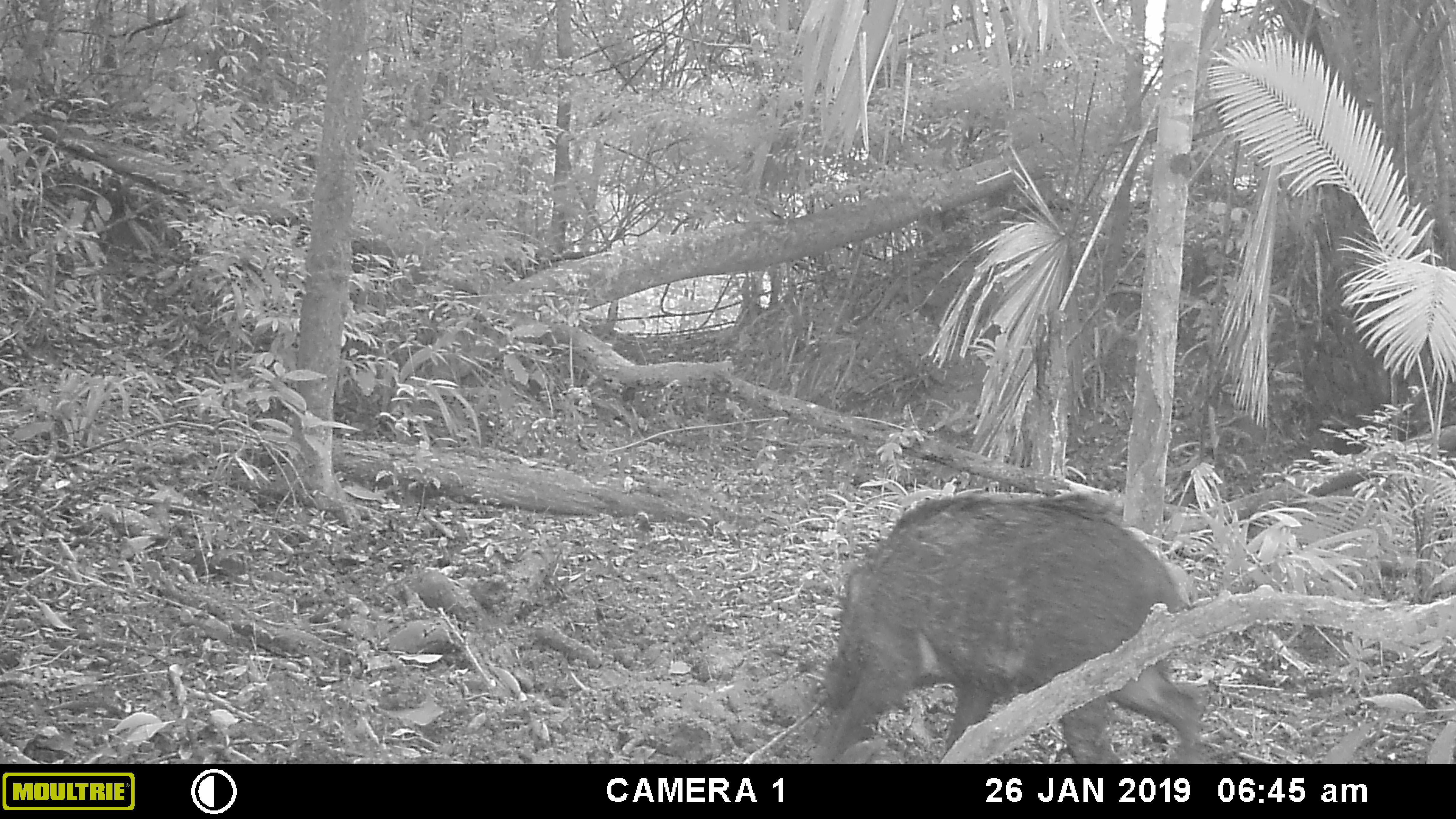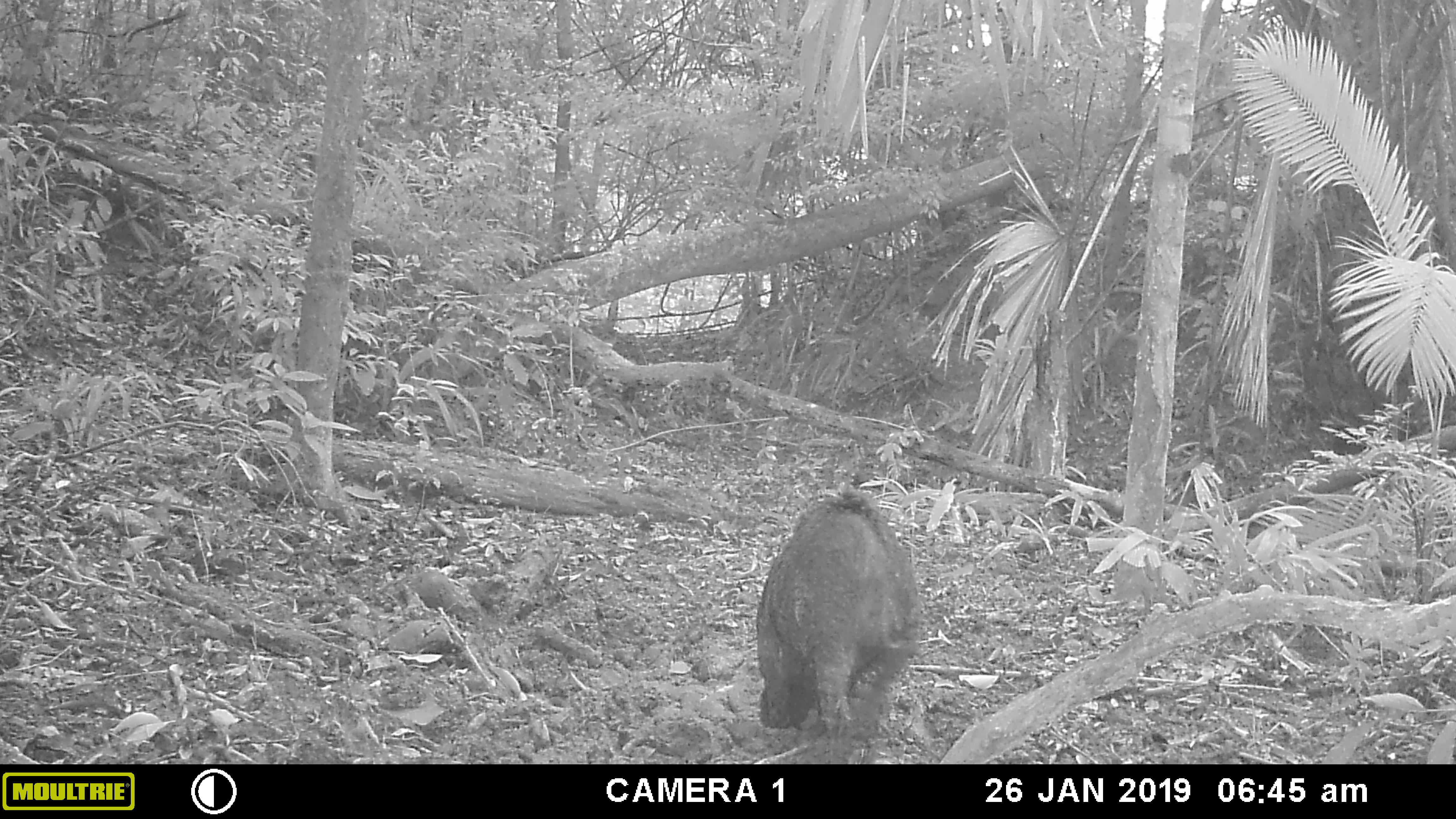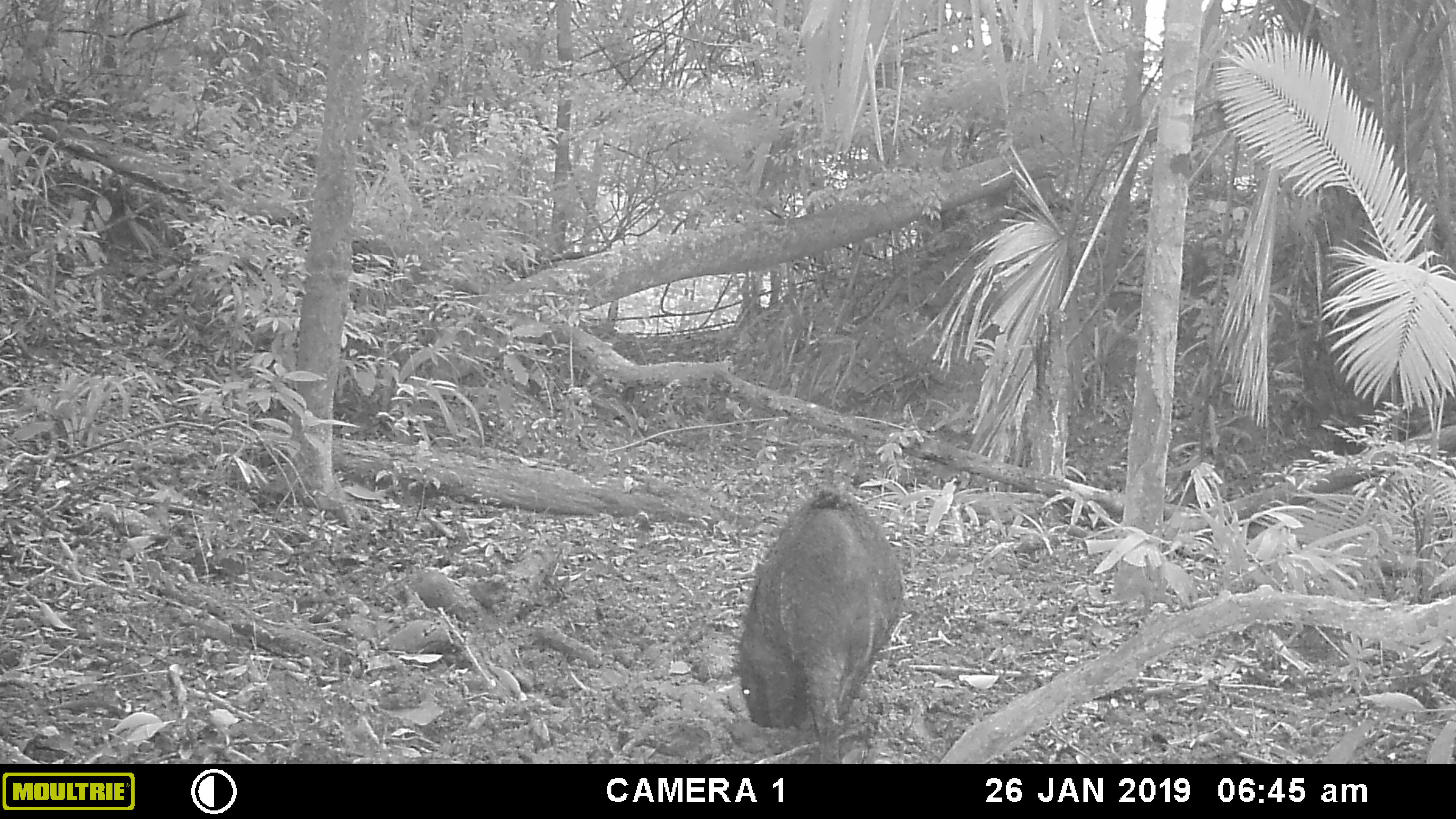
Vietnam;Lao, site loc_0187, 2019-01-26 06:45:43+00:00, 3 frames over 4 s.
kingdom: Animalia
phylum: Chordata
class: Mammalia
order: Artiodactyla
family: Suidae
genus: Sus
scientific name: Sus scrofa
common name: eurasian wild pig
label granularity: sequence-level